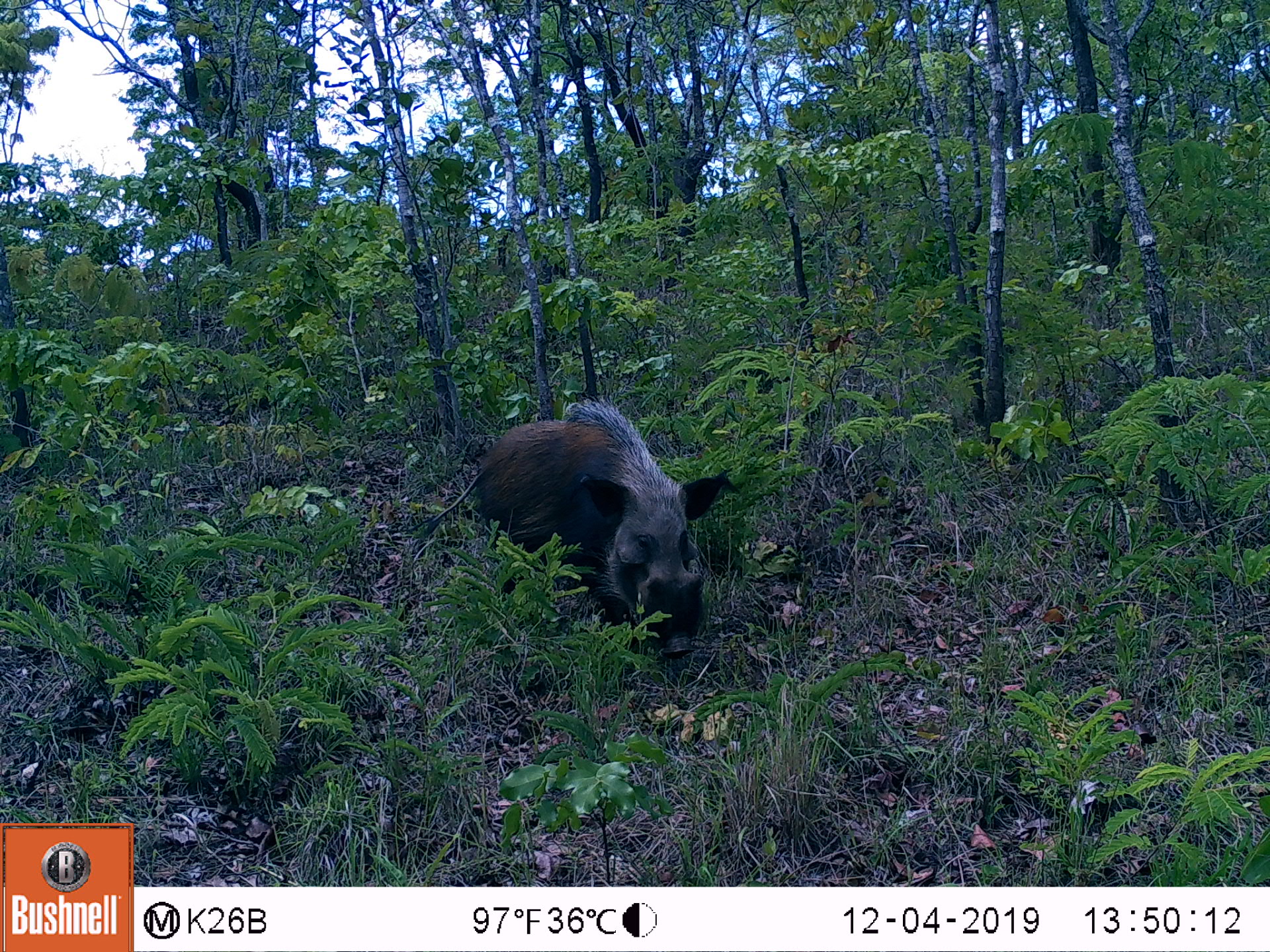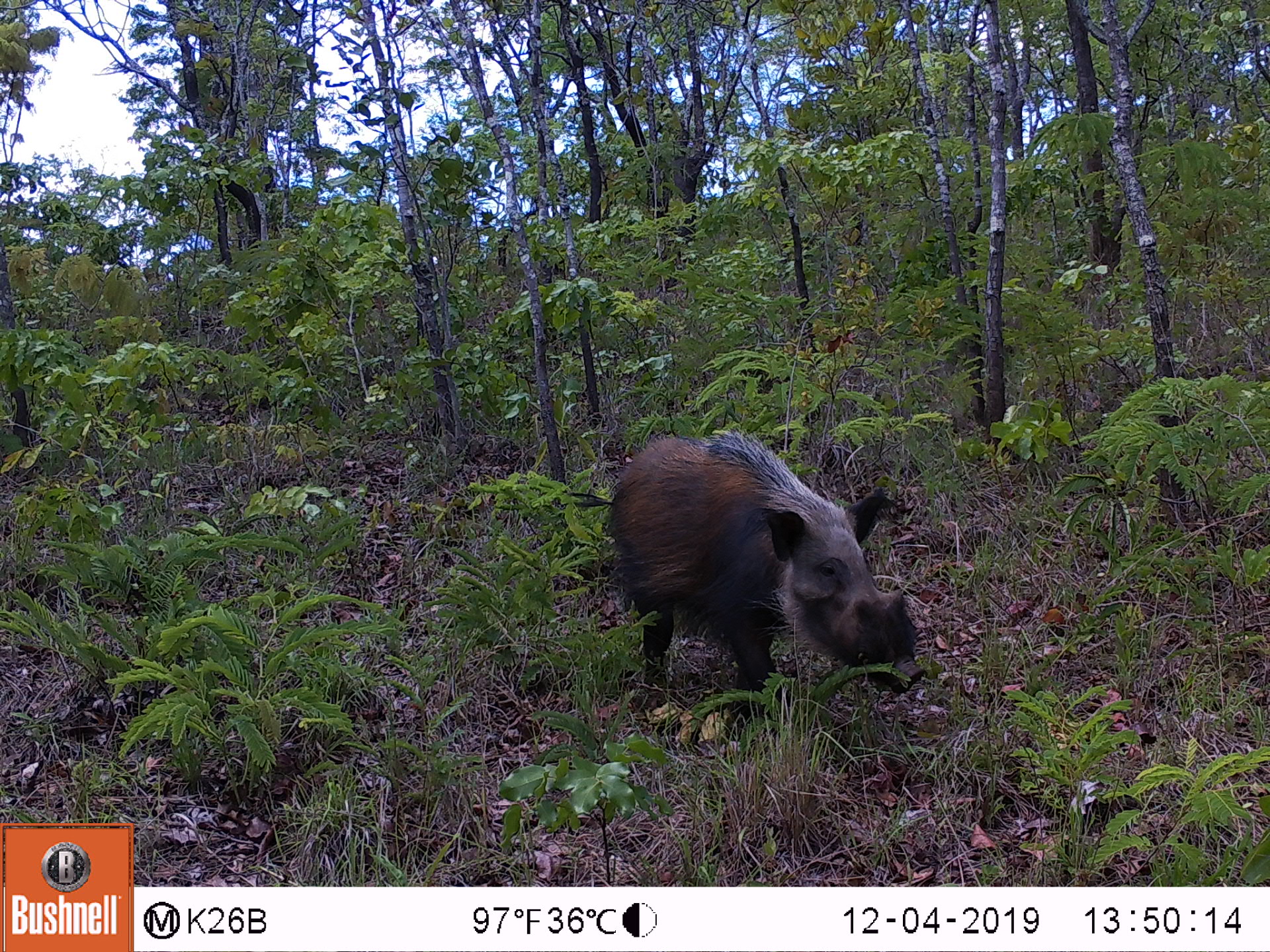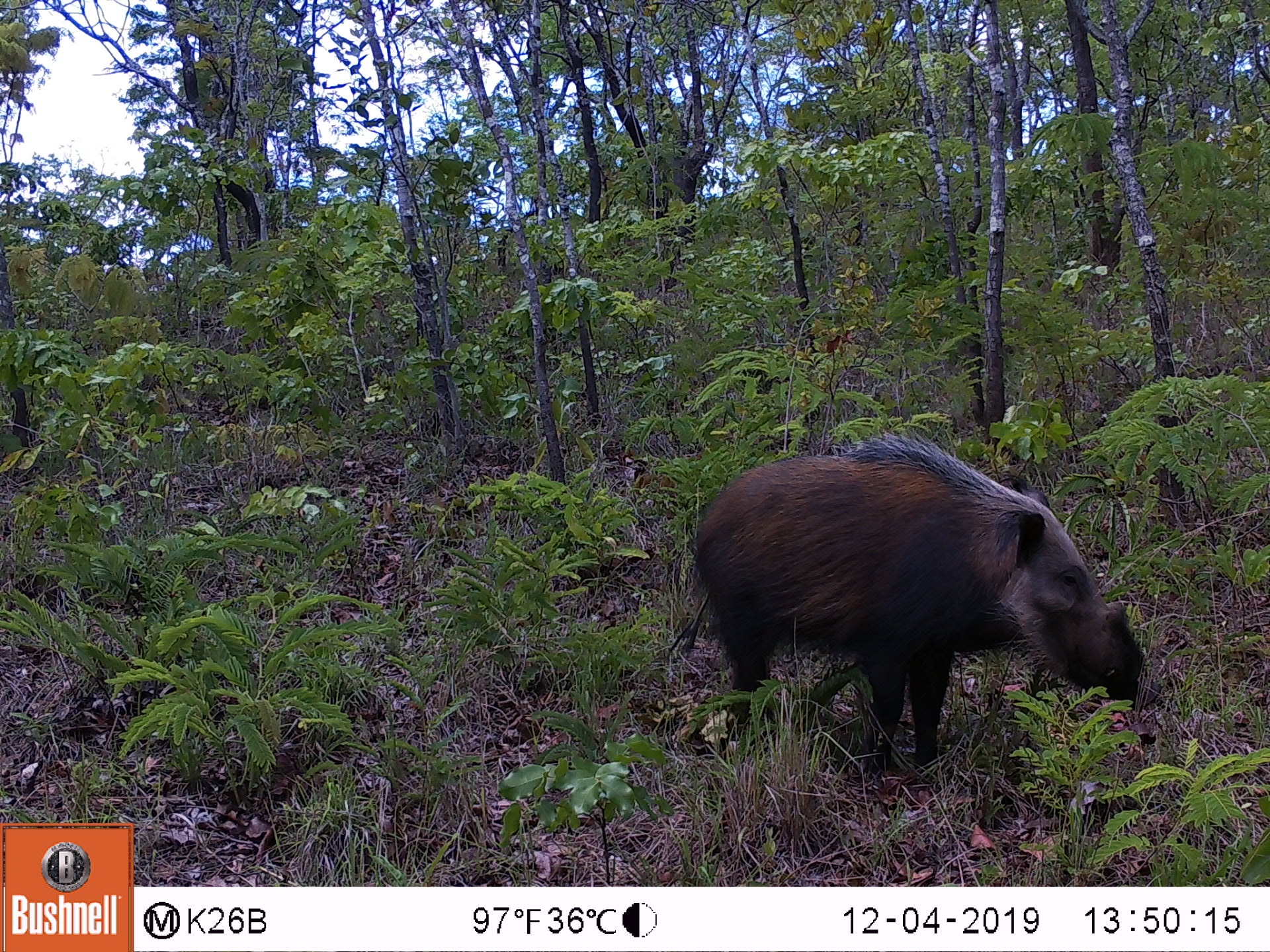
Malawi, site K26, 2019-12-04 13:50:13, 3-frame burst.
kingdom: Animalia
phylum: Chordata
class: Mammalia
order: Artiodactyla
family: Suidae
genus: Potamochoerus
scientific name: Potamochoerus larvatus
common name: bushpig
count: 1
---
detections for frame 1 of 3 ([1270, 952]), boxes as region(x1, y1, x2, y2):
bushpig: region(458, 396, 731, 670)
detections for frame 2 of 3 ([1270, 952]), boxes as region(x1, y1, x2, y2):
bushpig: region(564, 427, 926, 716)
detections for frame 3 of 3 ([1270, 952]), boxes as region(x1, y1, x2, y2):
bushpig: region(682, 427, 1146, 773)